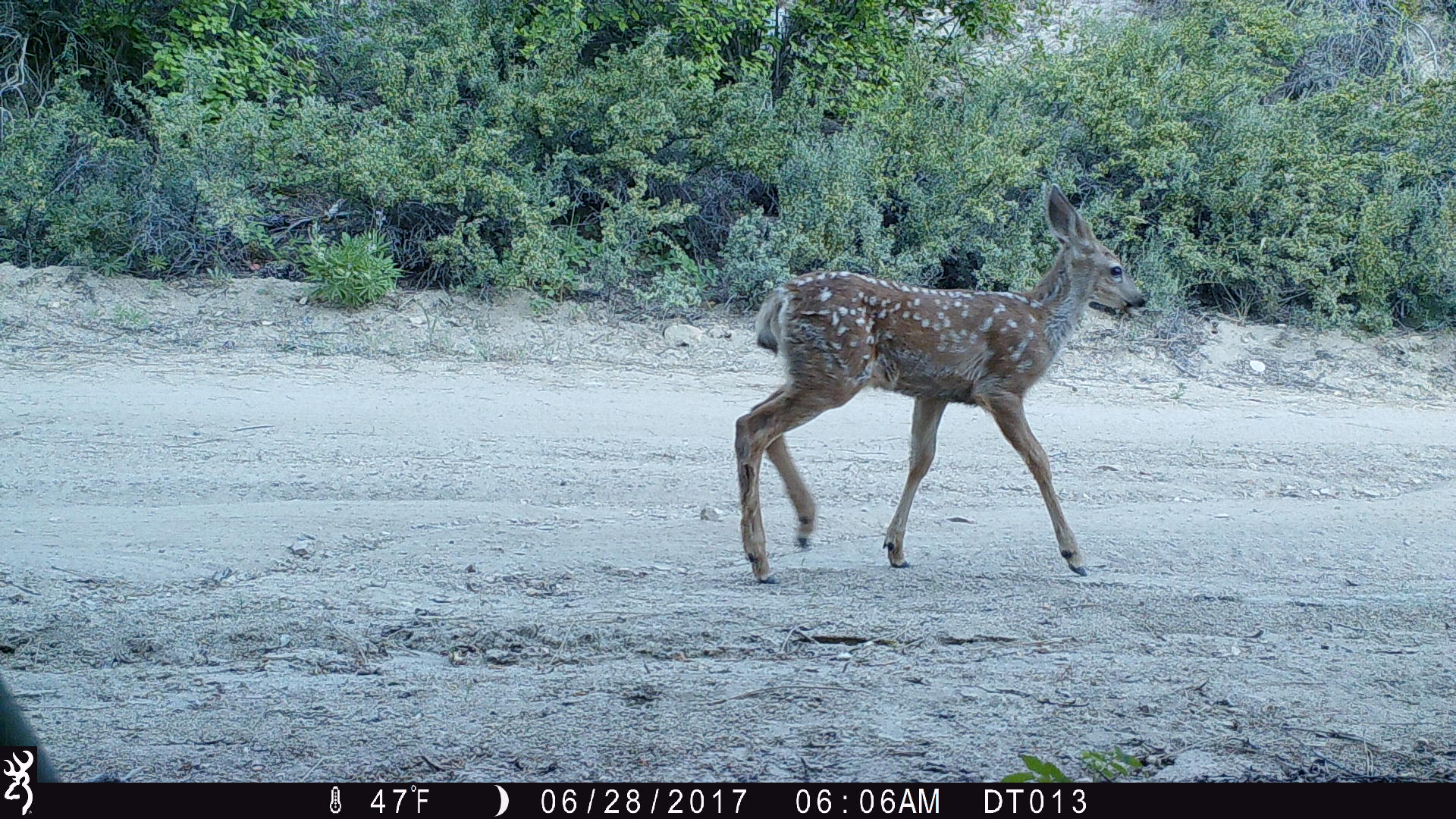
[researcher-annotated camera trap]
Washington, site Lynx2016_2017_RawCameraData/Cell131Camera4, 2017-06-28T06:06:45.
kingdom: Animalia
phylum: Chordata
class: Mammalia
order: Artiodactyla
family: Cervidae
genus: Odocoileus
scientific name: Odocoileus hemionus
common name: mule deer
Odocoileus hemionus (mule deer). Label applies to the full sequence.